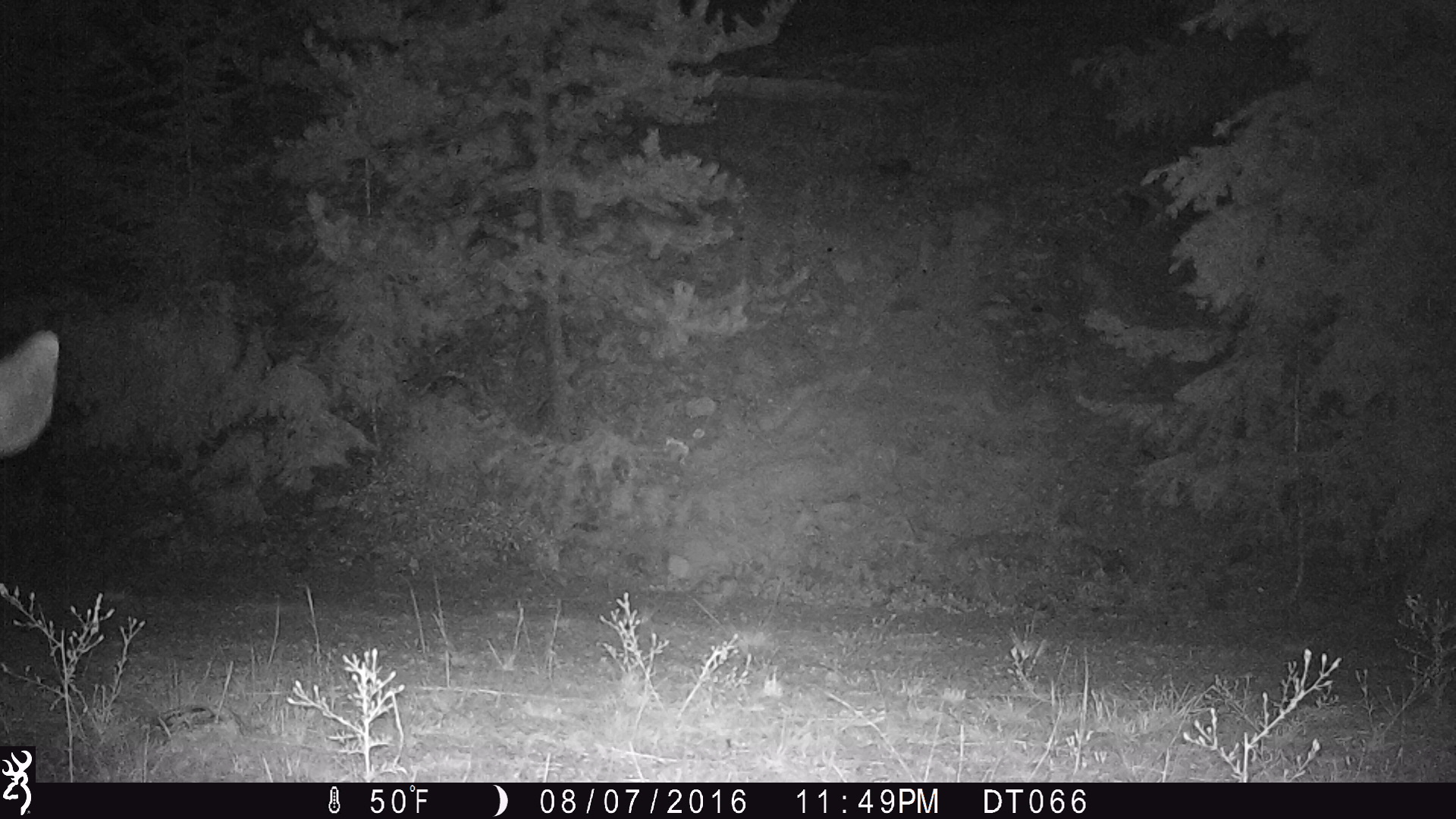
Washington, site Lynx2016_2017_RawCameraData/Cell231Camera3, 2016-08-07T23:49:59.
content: unidentified animal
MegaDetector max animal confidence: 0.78